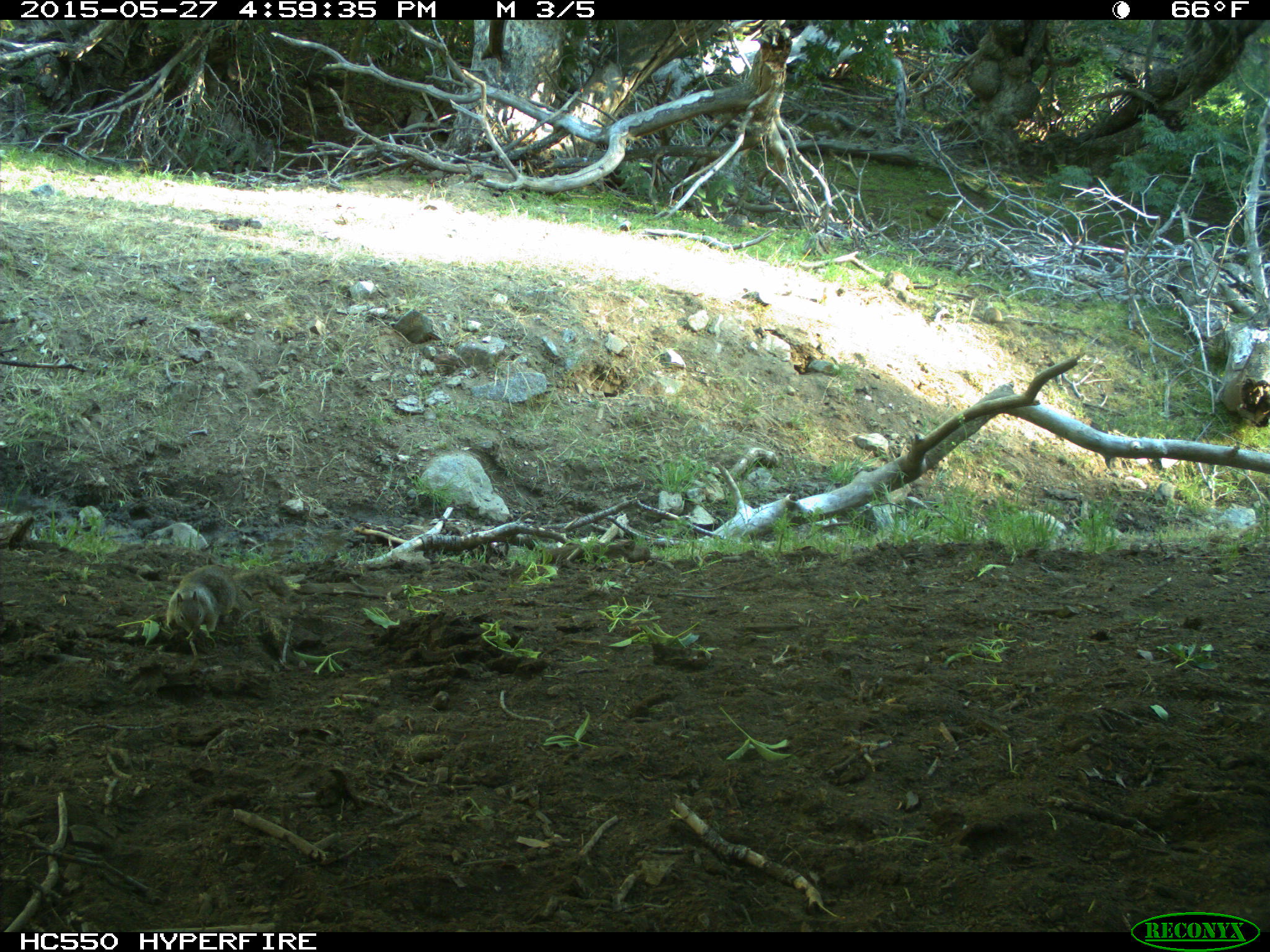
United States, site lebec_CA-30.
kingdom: Animalia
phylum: Chordata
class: Mammalia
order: Rodentia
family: Sciuridae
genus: Otospermophilus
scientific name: Otospermophilus beecheyi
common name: california ground squirrel